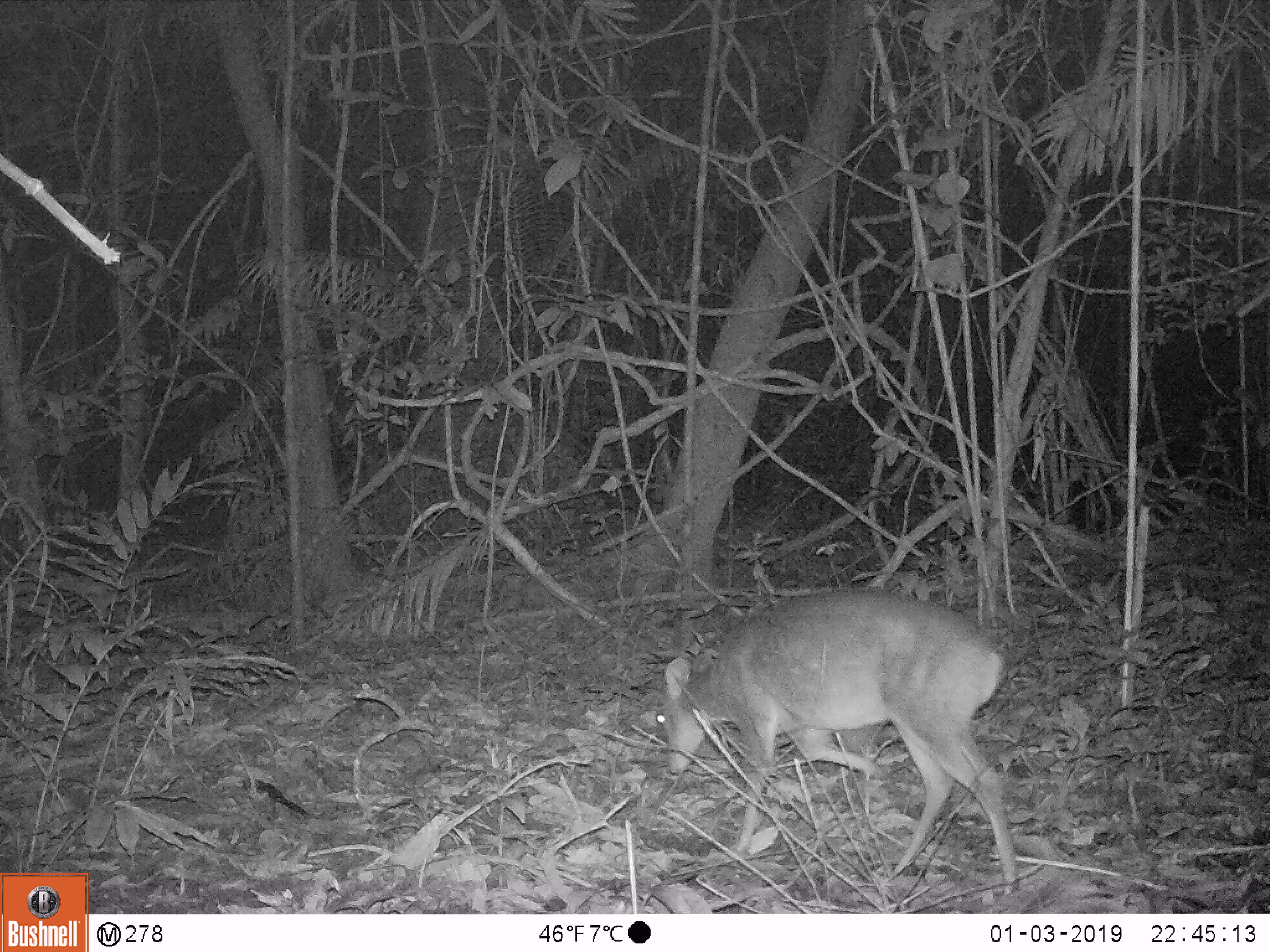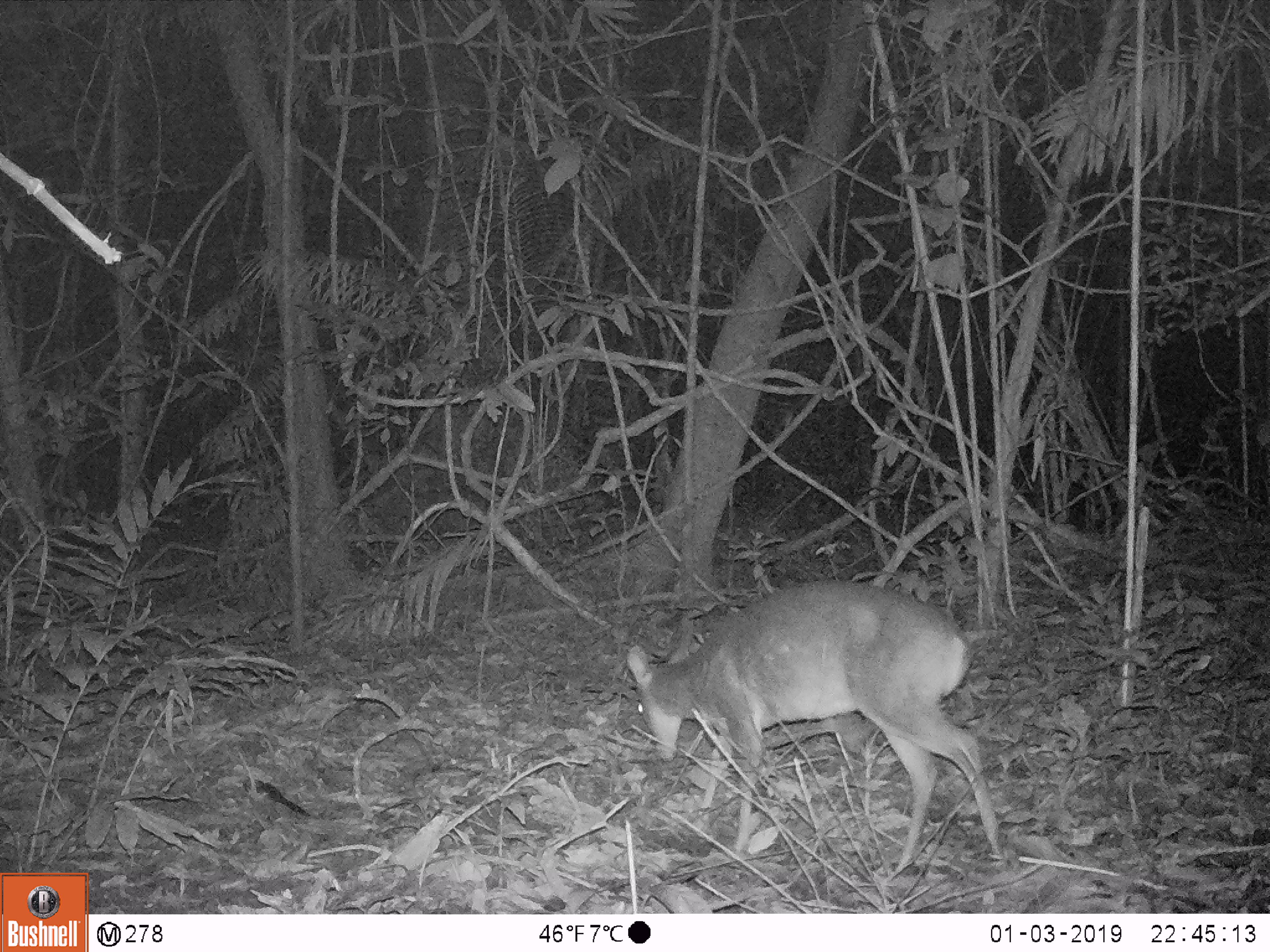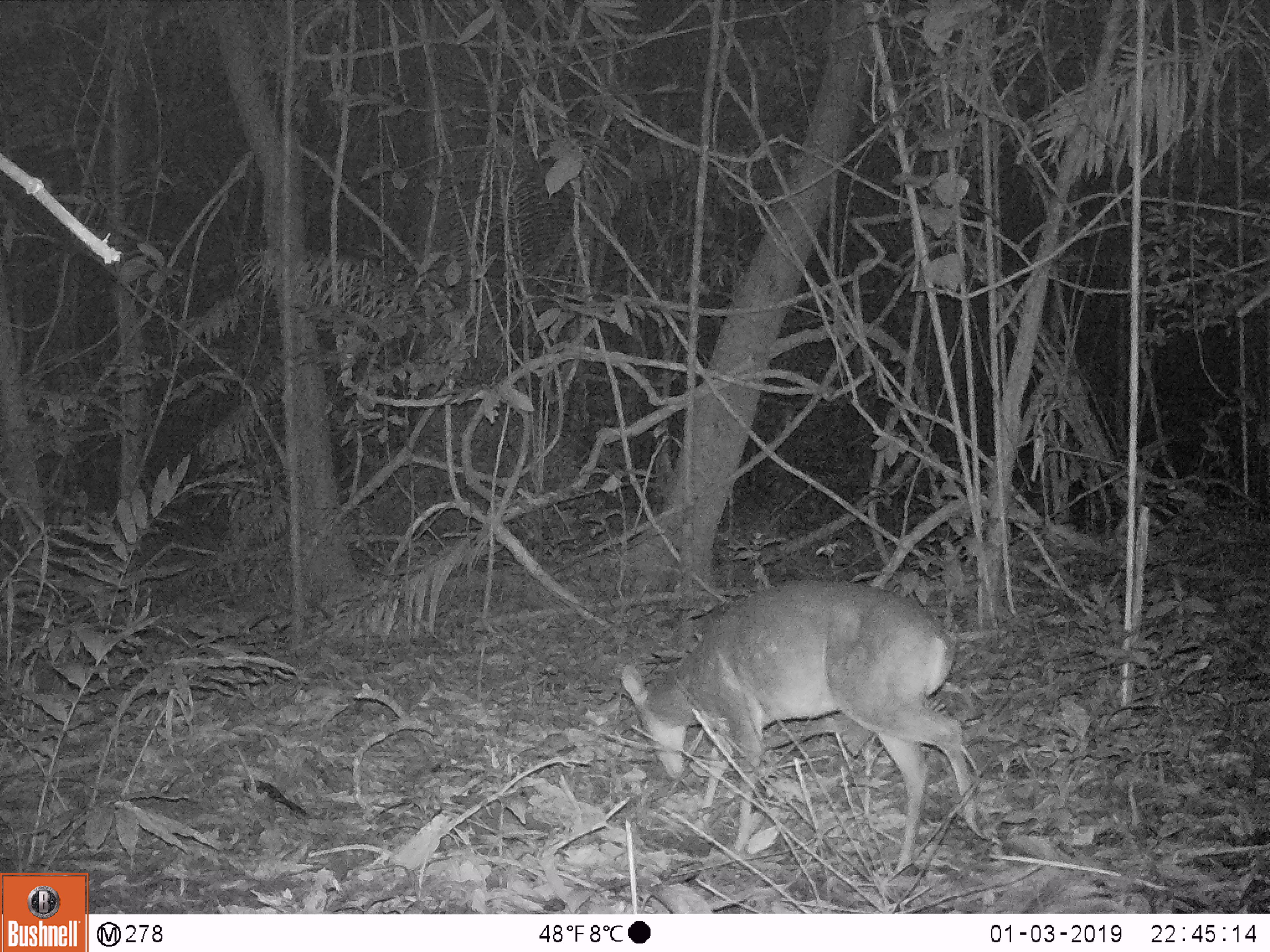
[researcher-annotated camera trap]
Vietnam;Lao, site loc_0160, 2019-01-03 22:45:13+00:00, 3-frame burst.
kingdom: Animalia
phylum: Chordata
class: Mammalia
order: Artiodactyla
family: Cervidae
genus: Muntiacus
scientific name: Muntiacus vuquangensis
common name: large-antlered muntjac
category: large antlered muntjac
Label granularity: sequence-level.